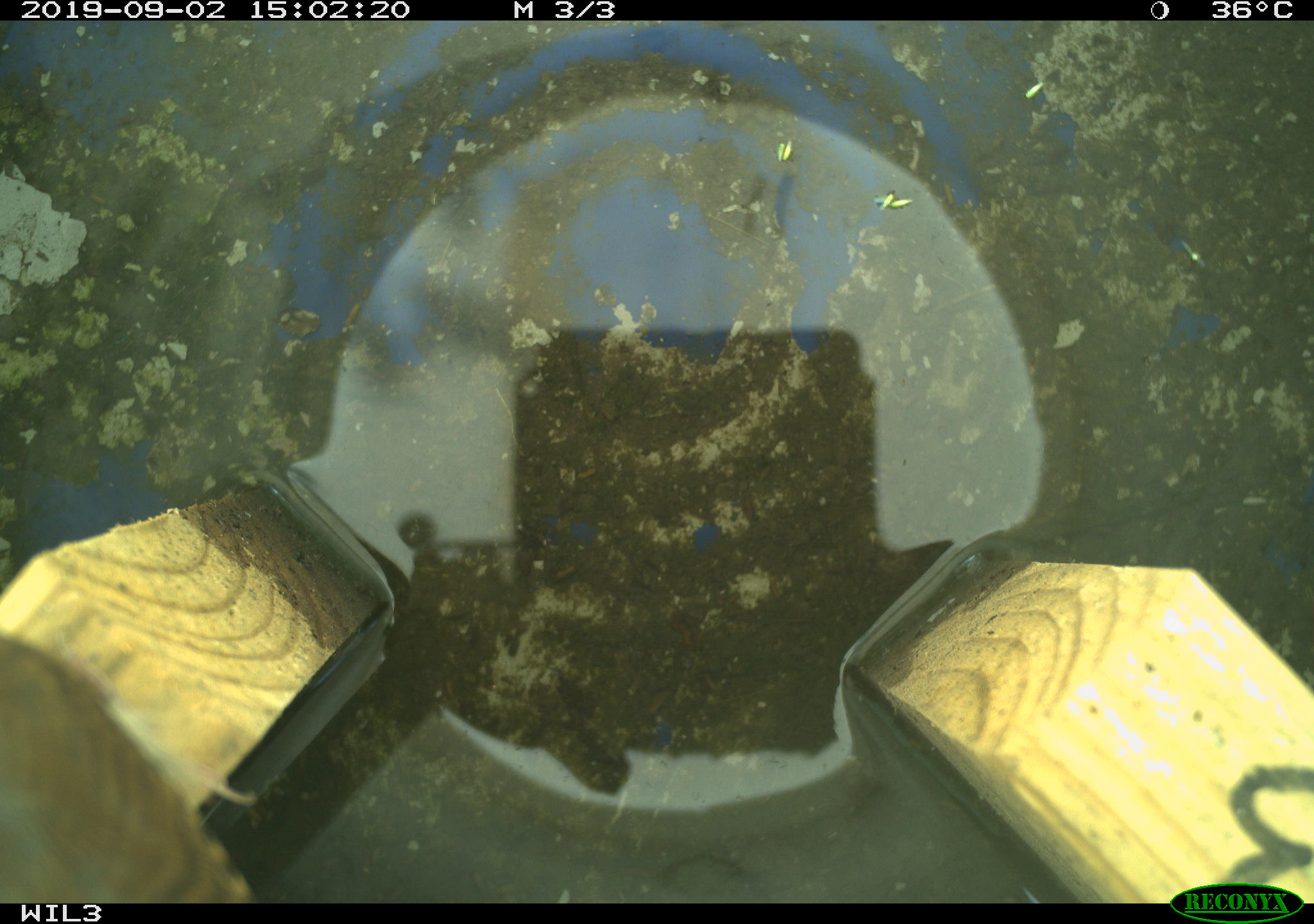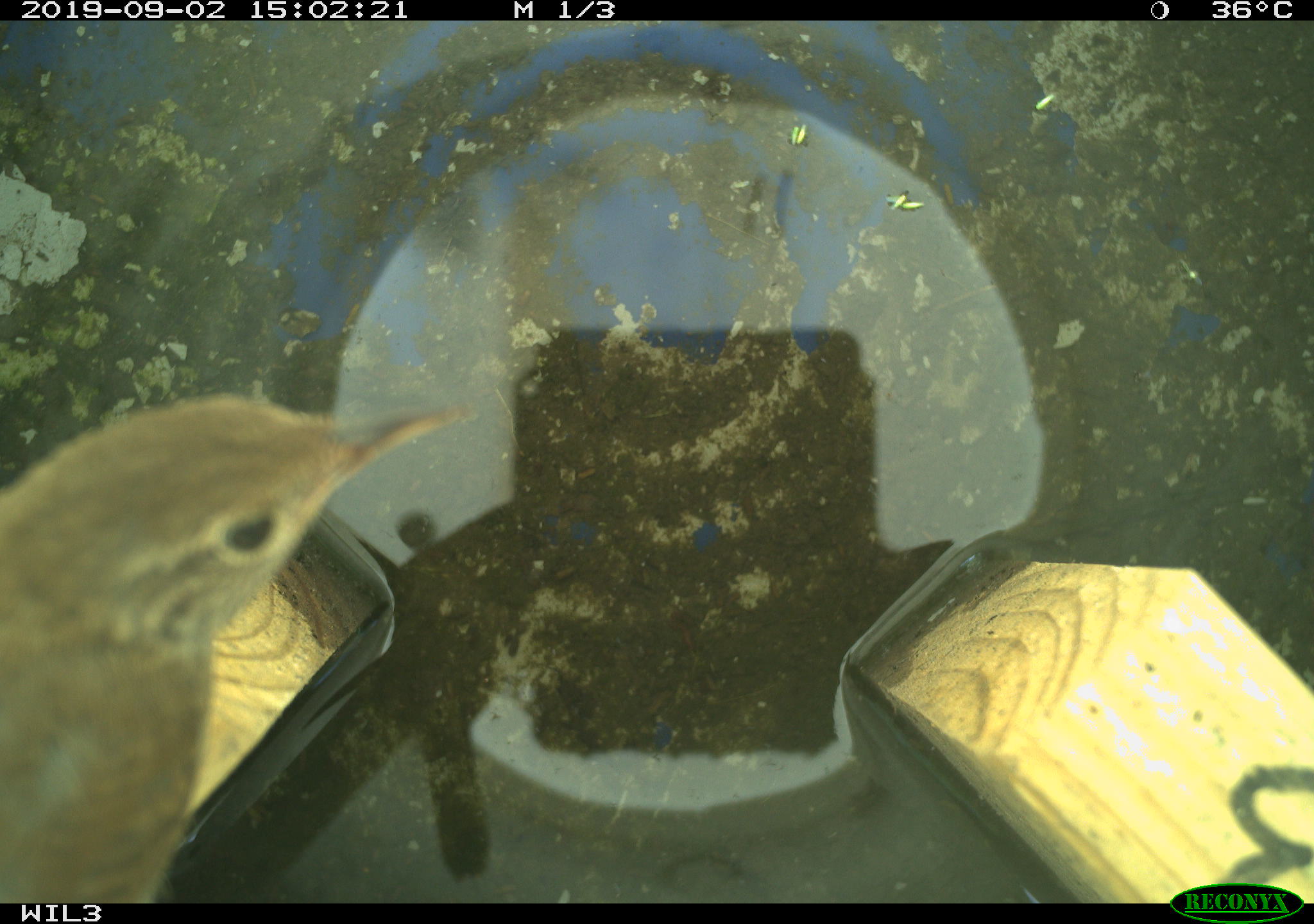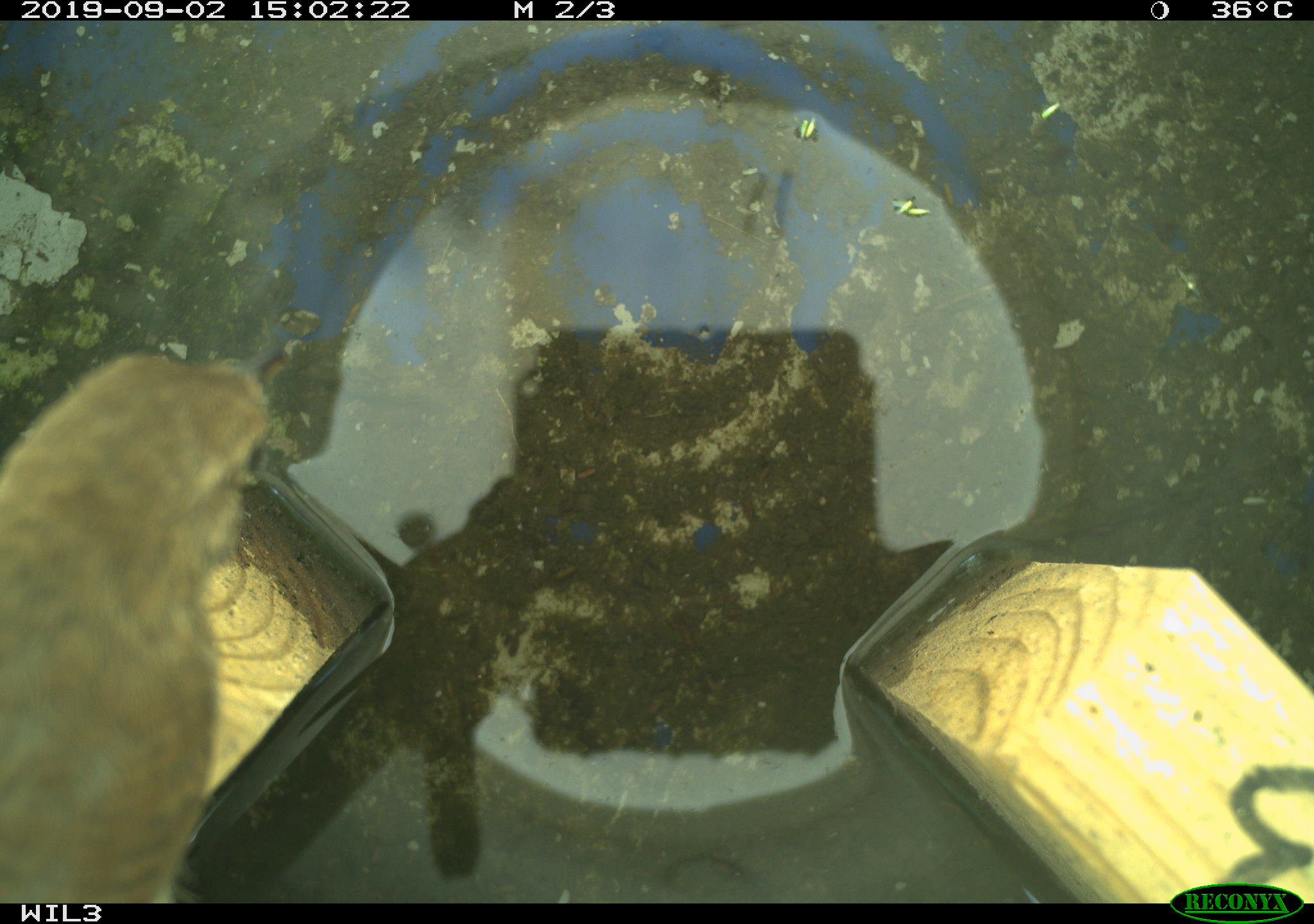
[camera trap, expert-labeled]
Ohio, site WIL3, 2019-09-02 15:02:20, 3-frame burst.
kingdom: Animalia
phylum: Chordata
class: Aves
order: Passeriformes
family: Troglodytidae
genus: Troglodytes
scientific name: Troglodytes aedon aedon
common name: northern house wren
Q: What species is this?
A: Northern house wren (Troglodytes aedon aedon).